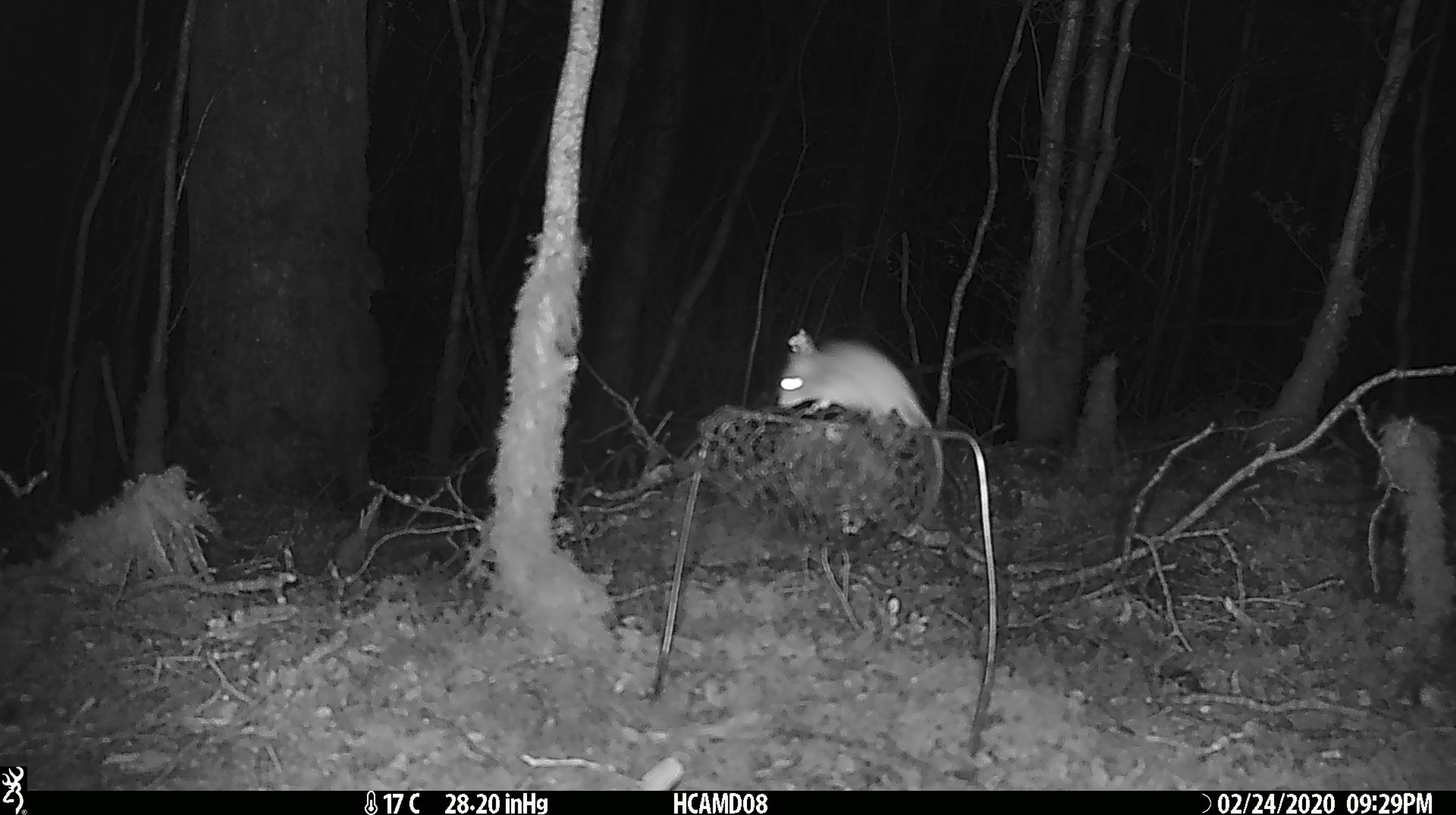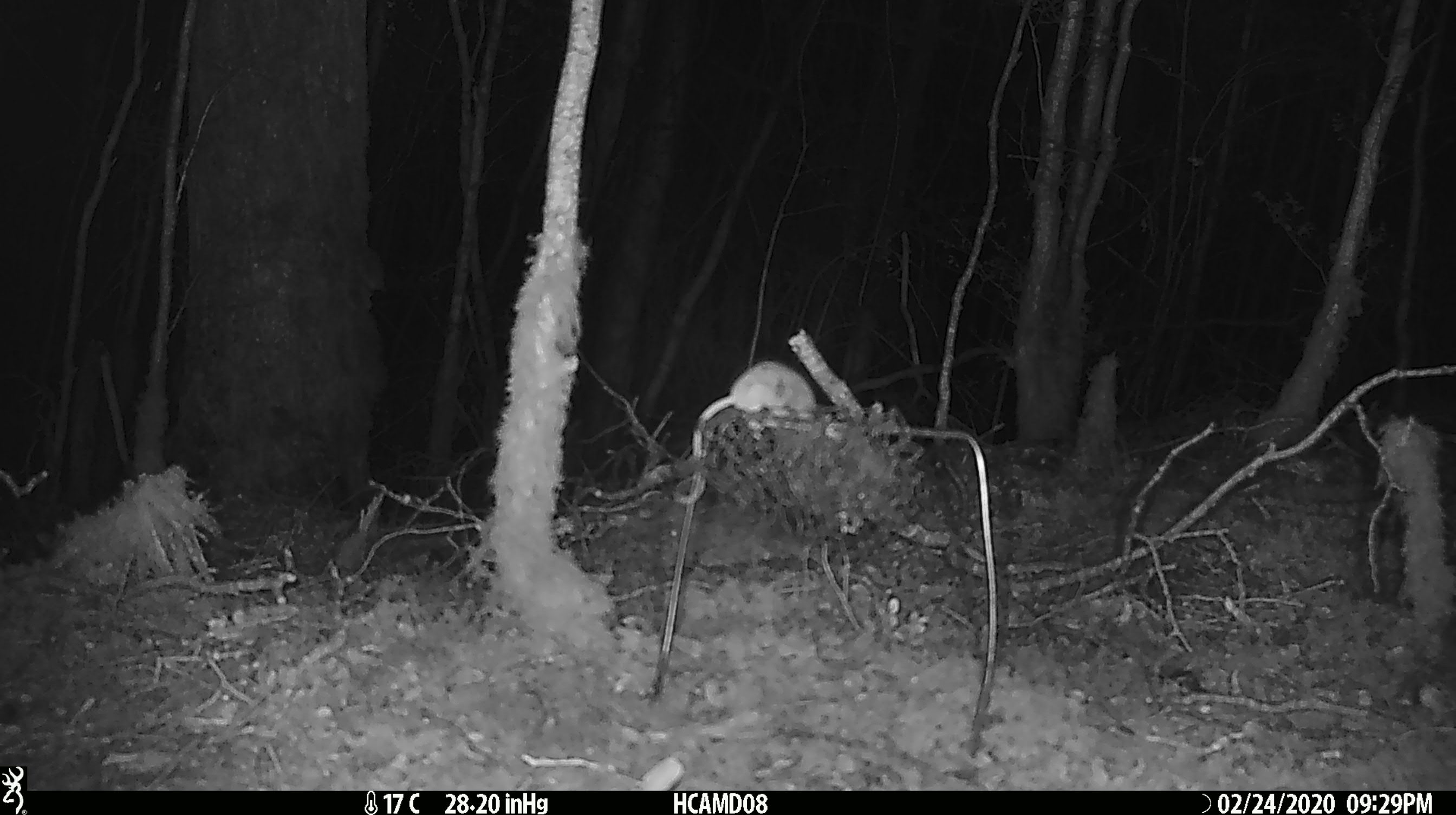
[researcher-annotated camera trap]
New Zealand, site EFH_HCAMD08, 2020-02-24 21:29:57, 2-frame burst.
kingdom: Animalia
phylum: Chordata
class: Mammalia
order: Rodentia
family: Muridae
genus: Mus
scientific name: Mus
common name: mouse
Mouse (Mus).